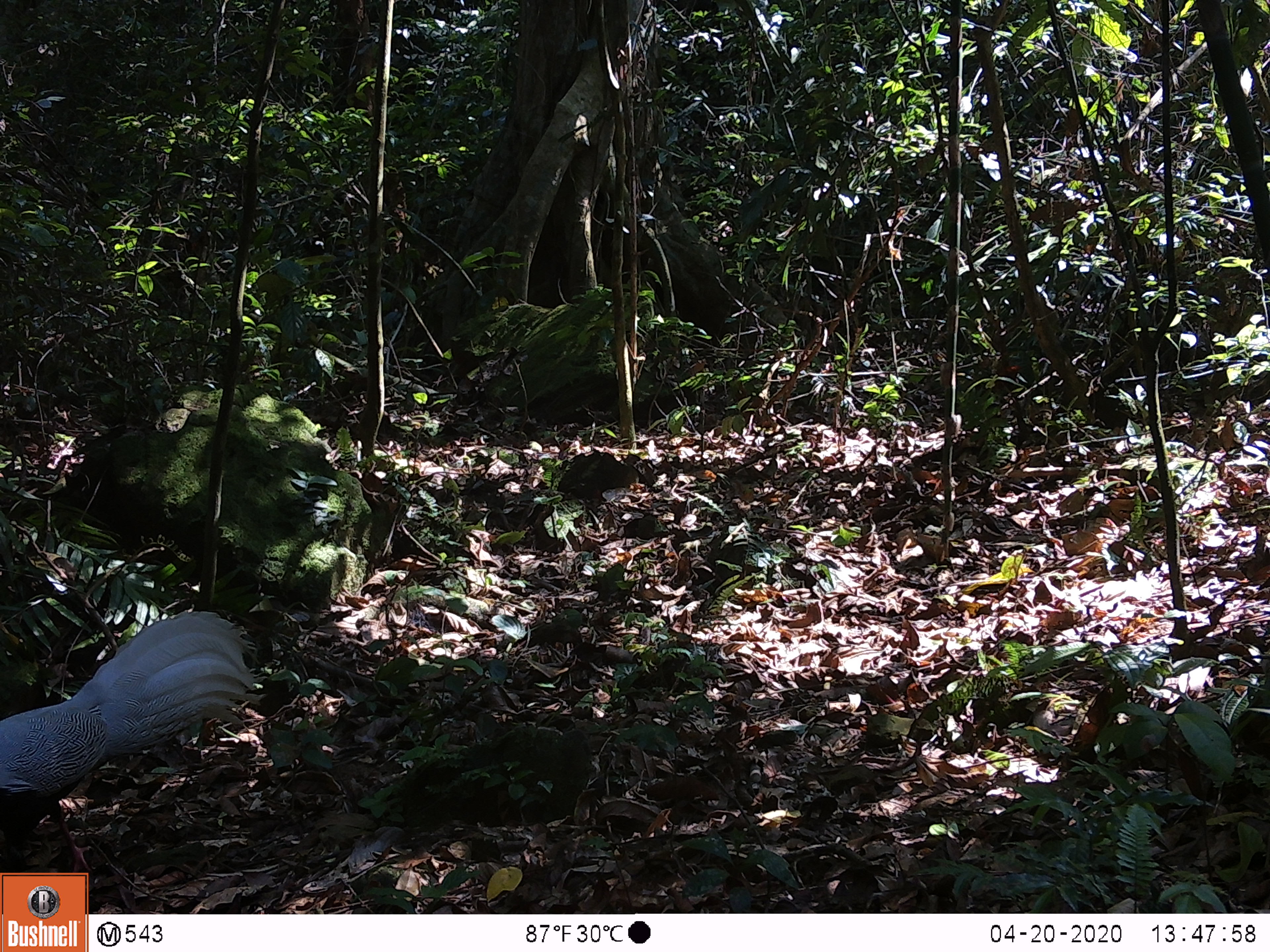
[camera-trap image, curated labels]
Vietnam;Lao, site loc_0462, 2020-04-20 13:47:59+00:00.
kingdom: Animalia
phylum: Chordata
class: Aves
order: Galliformes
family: Phasianidae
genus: Lophura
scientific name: Lophura nycthemera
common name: silver pheasant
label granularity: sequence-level